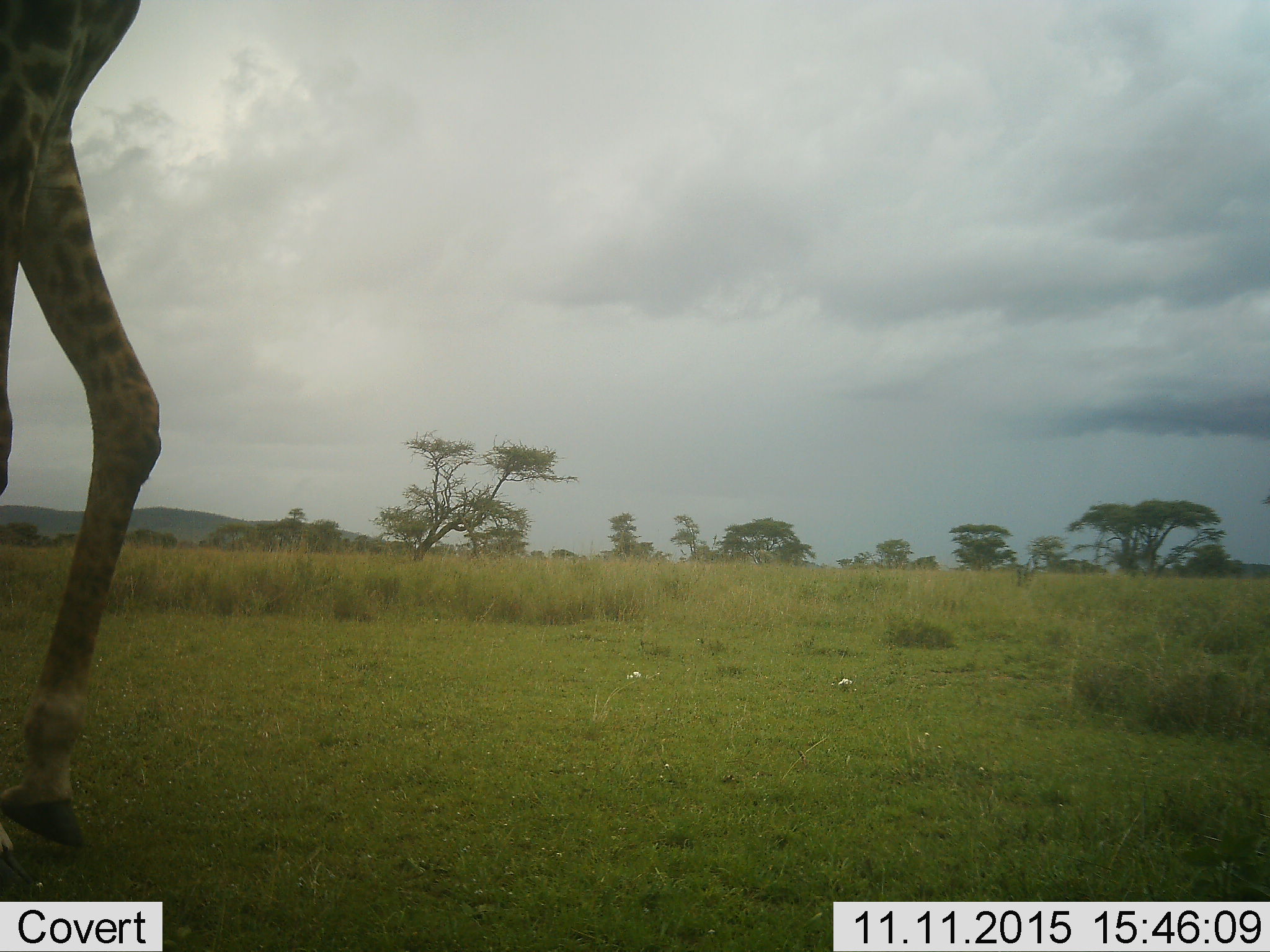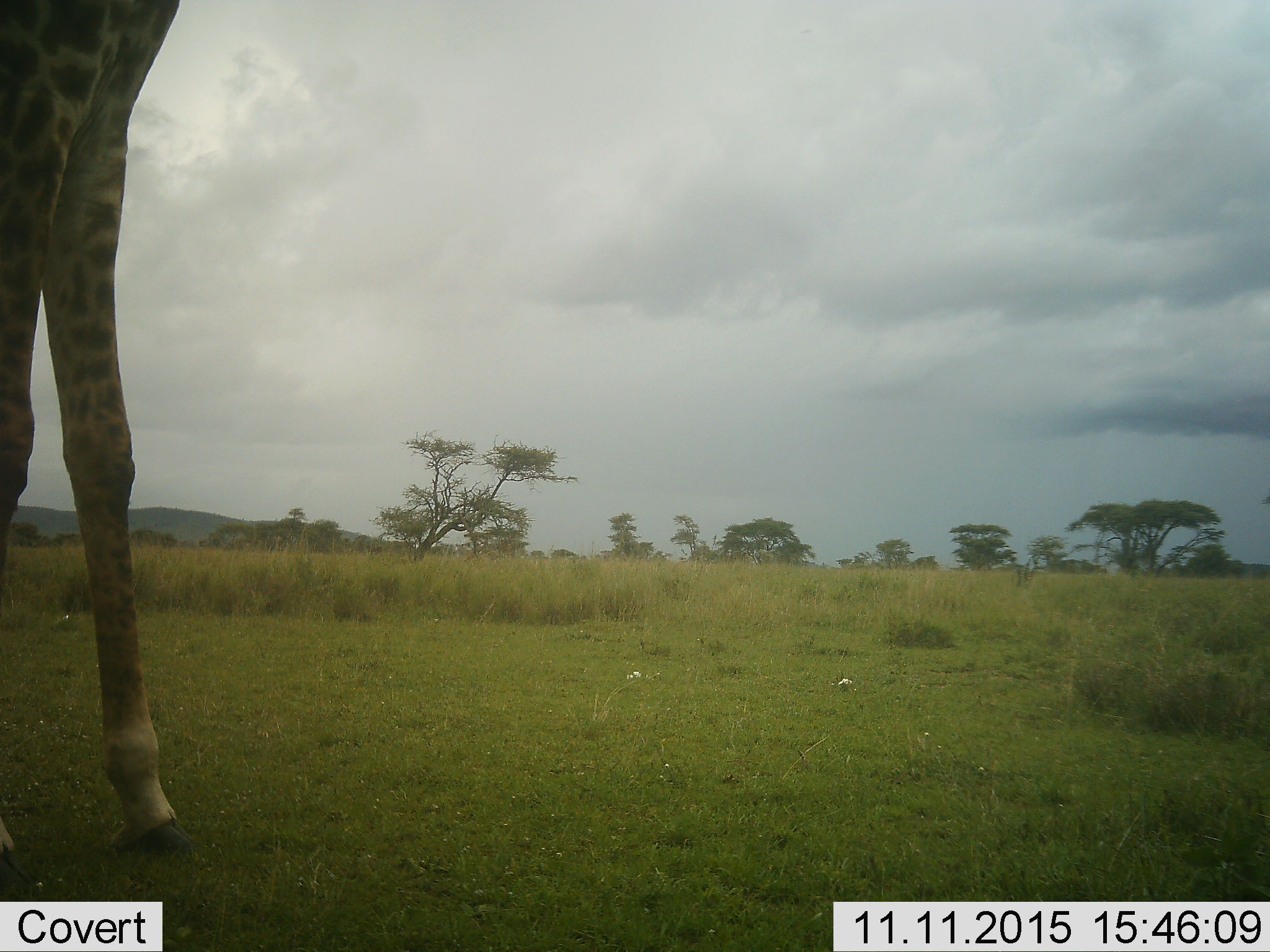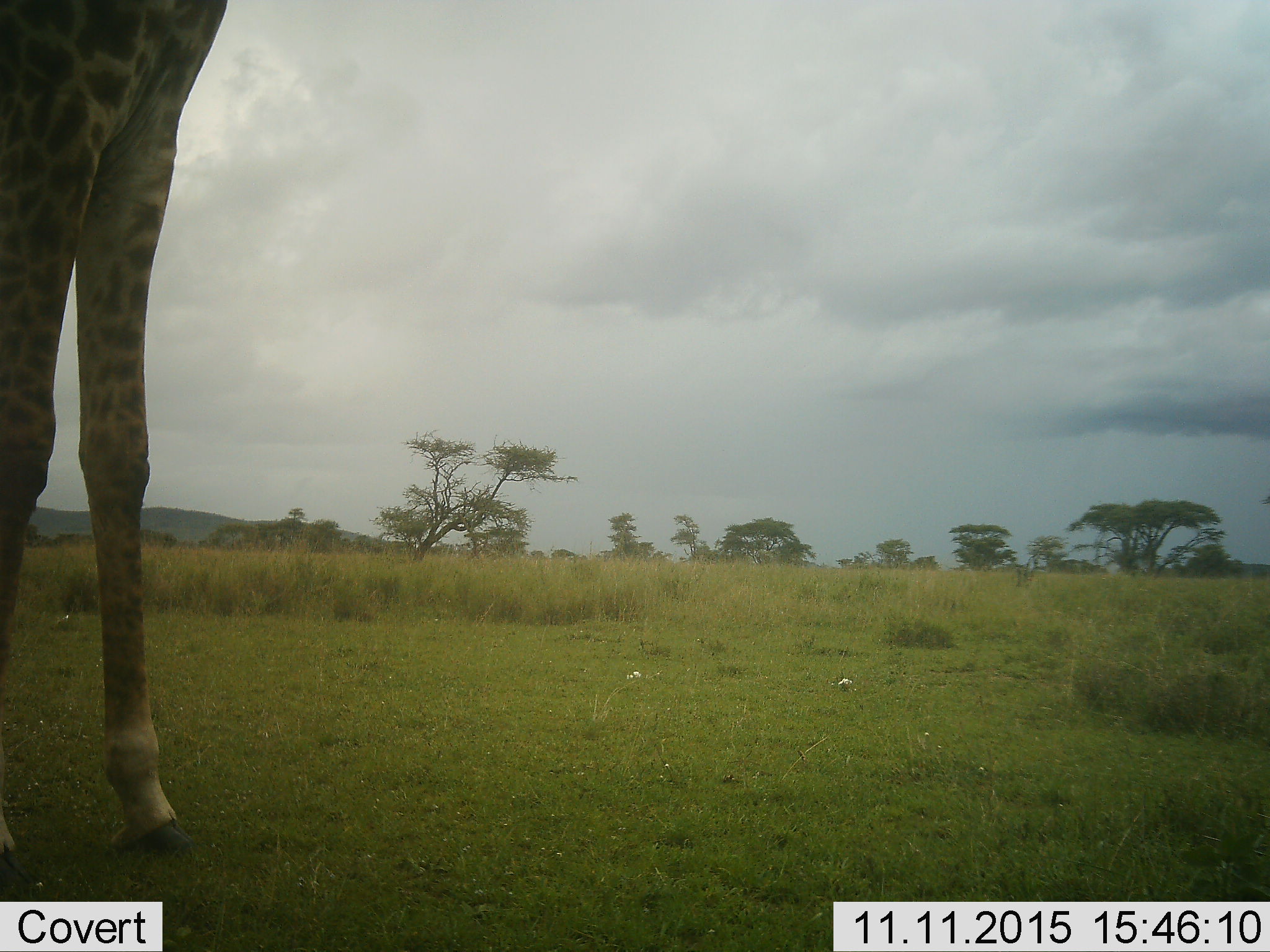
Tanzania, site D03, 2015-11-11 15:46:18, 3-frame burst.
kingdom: Animalia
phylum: Chordata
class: Mammalia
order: Artiodactyla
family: Giraffidae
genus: Giraffa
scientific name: Giraffa camelopardalis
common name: giraffe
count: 1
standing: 30%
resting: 0%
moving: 75%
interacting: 0%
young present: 0%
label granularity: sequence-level